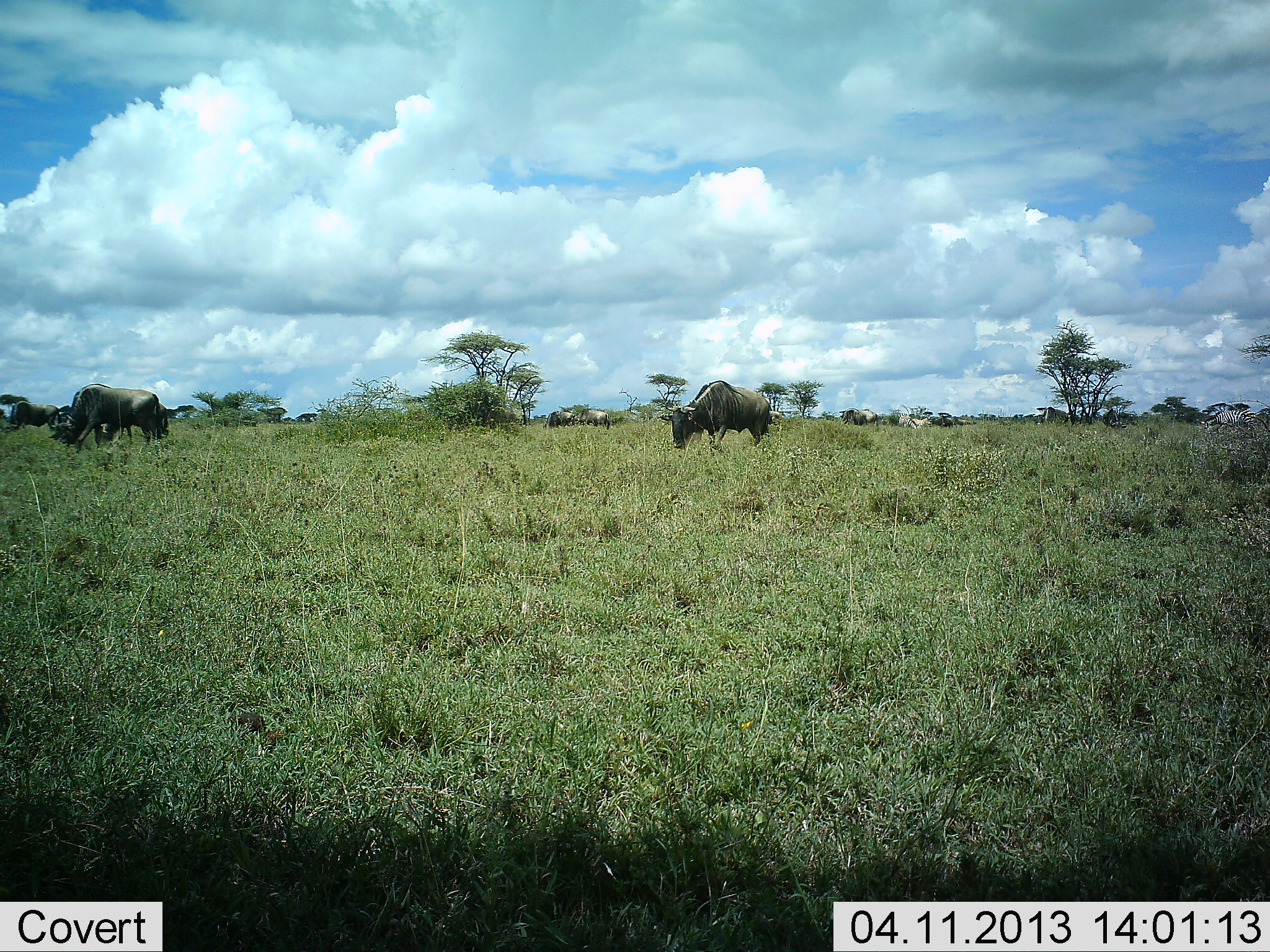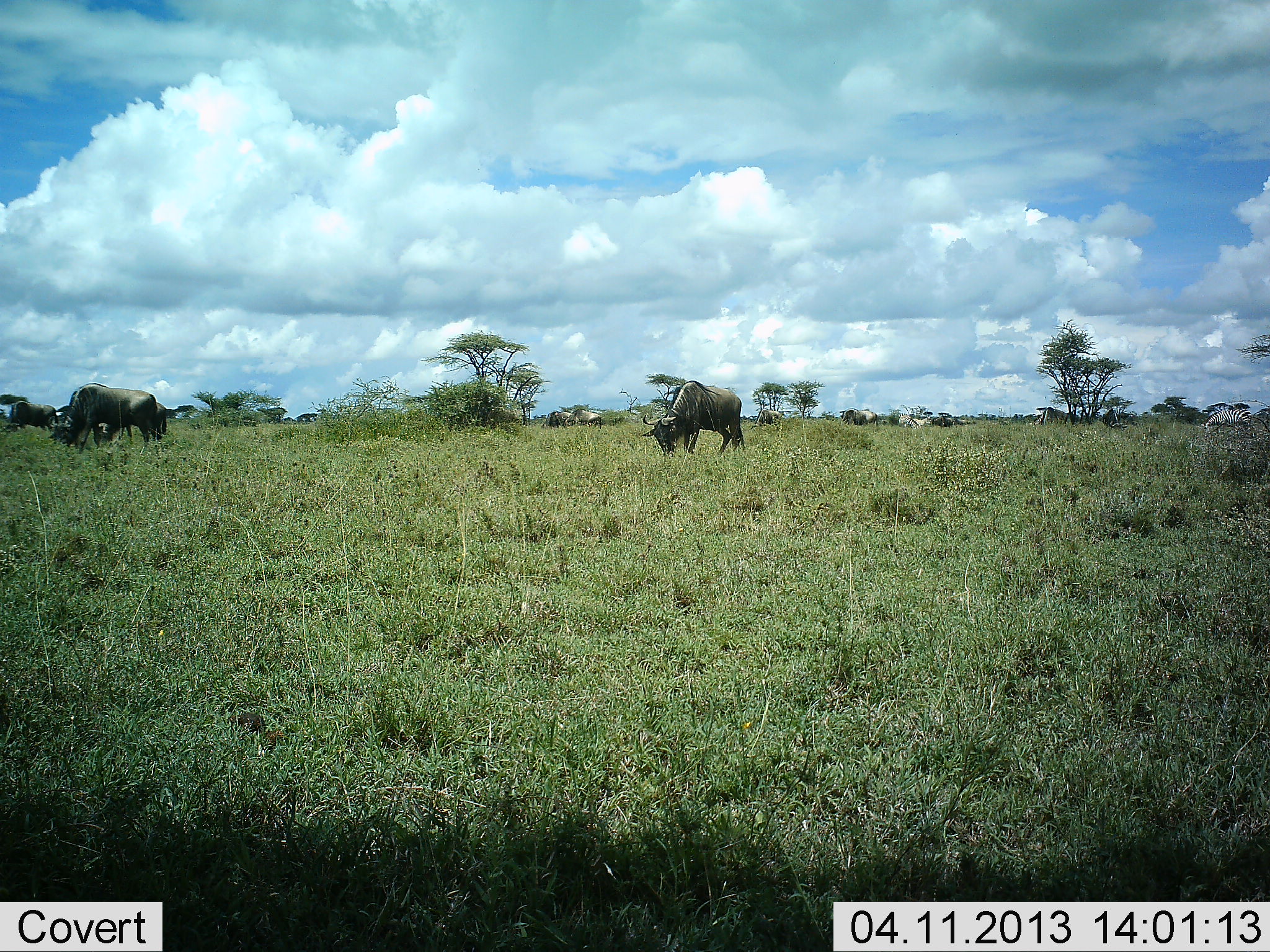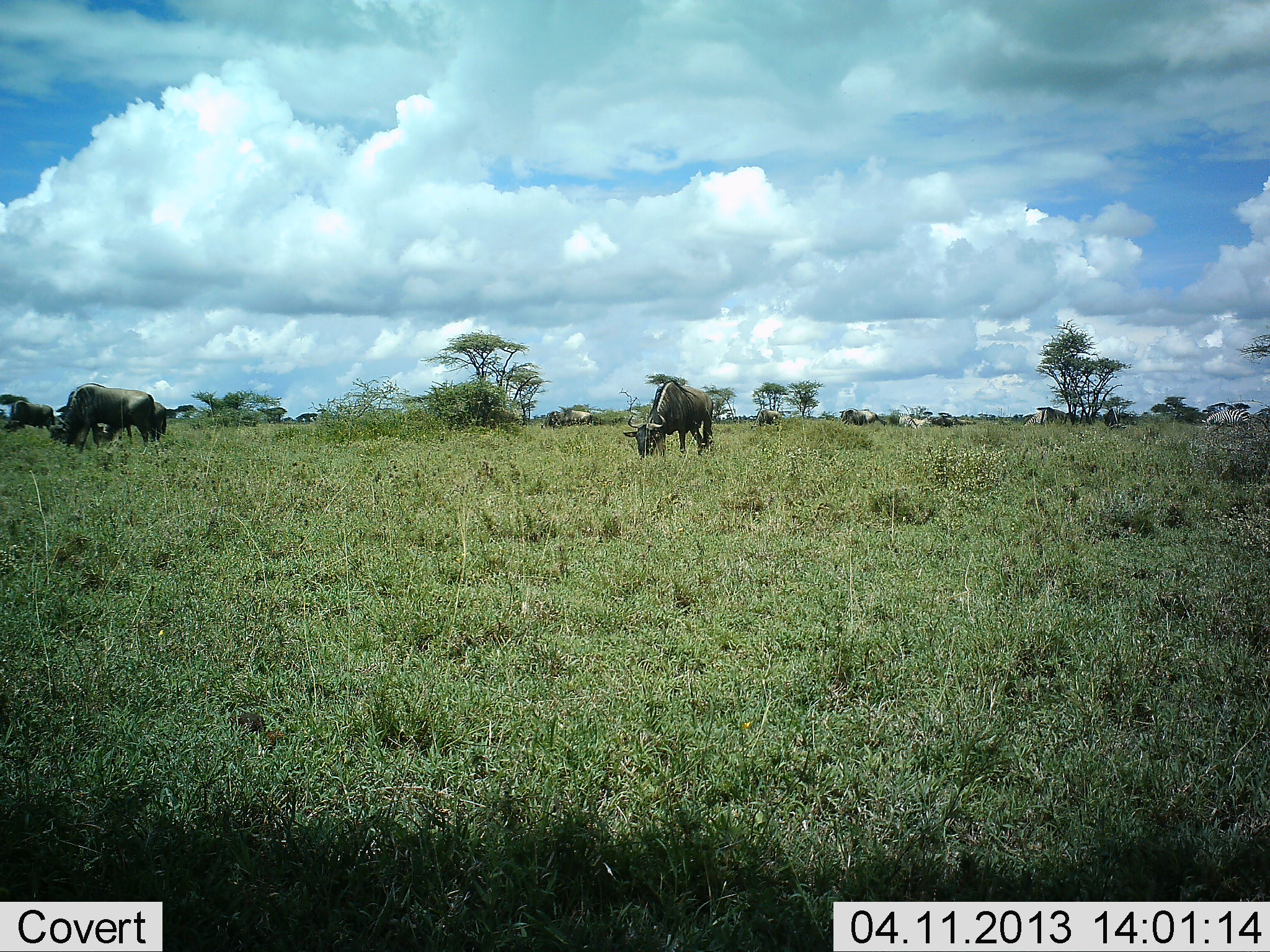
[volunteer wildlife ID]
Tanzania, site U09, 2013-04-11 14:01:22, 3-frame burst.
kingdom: Animalia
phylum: Chordata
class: Mammalia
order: Artiodactyla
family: Bovidae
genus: Connochaetes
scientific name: Connochaetes taurinus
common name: blue wildebeest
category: wildebeest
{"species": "wildebeest (blue wildebeest) (Connochaetes taurinus)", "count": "9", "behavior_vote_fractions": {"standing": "21%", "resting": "0%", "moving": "37%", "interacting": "0%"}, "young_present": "0%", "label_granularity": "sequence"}